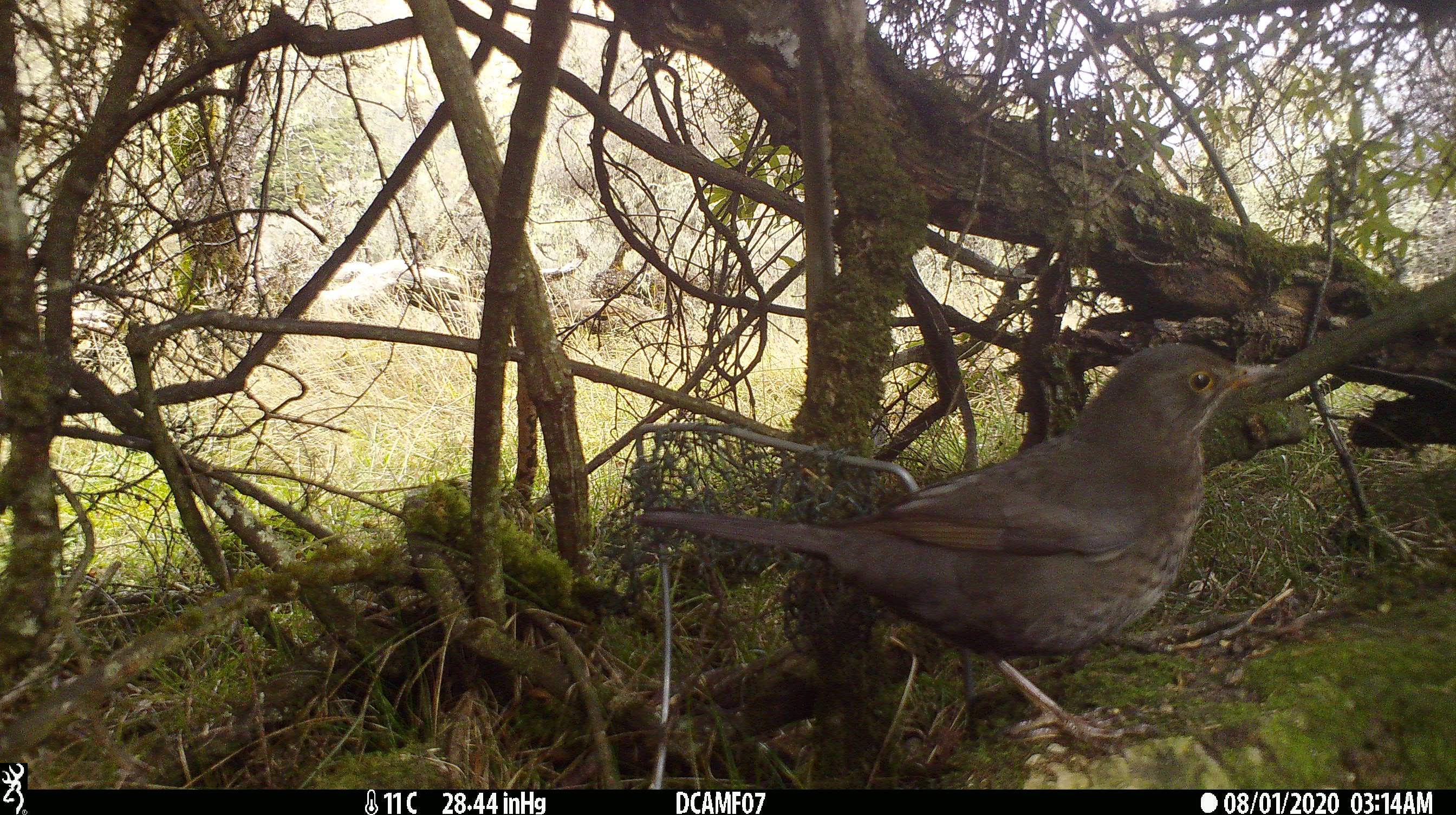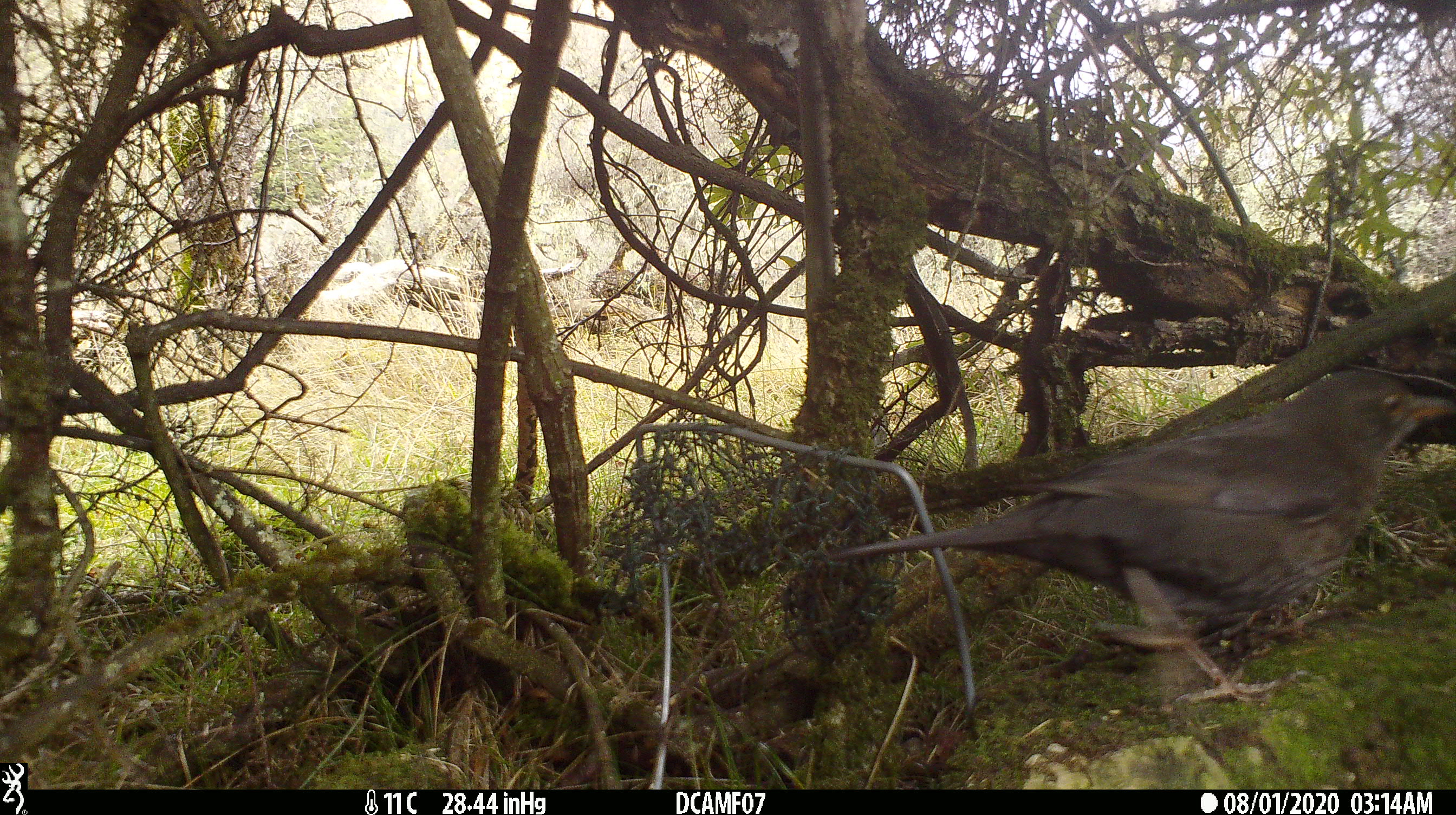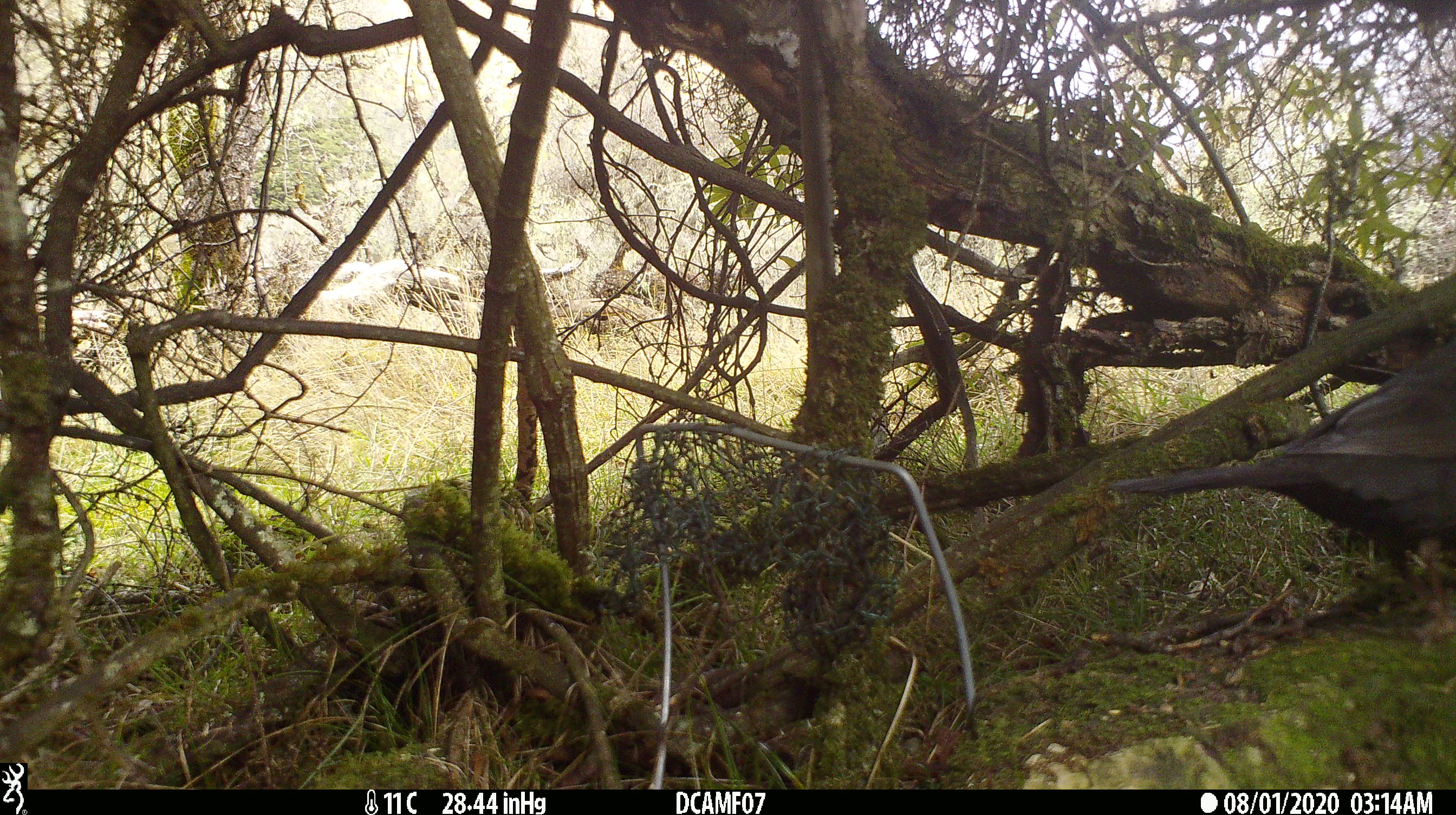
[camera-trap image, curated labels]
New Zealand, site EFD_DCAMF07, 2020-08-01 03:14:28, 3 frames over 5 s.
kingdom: Animalia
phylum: Chordata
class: Aves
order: Passeriformes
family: Turdidae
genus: Turdus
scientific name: Turdus merula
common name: eurasian blackbird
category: blackbird